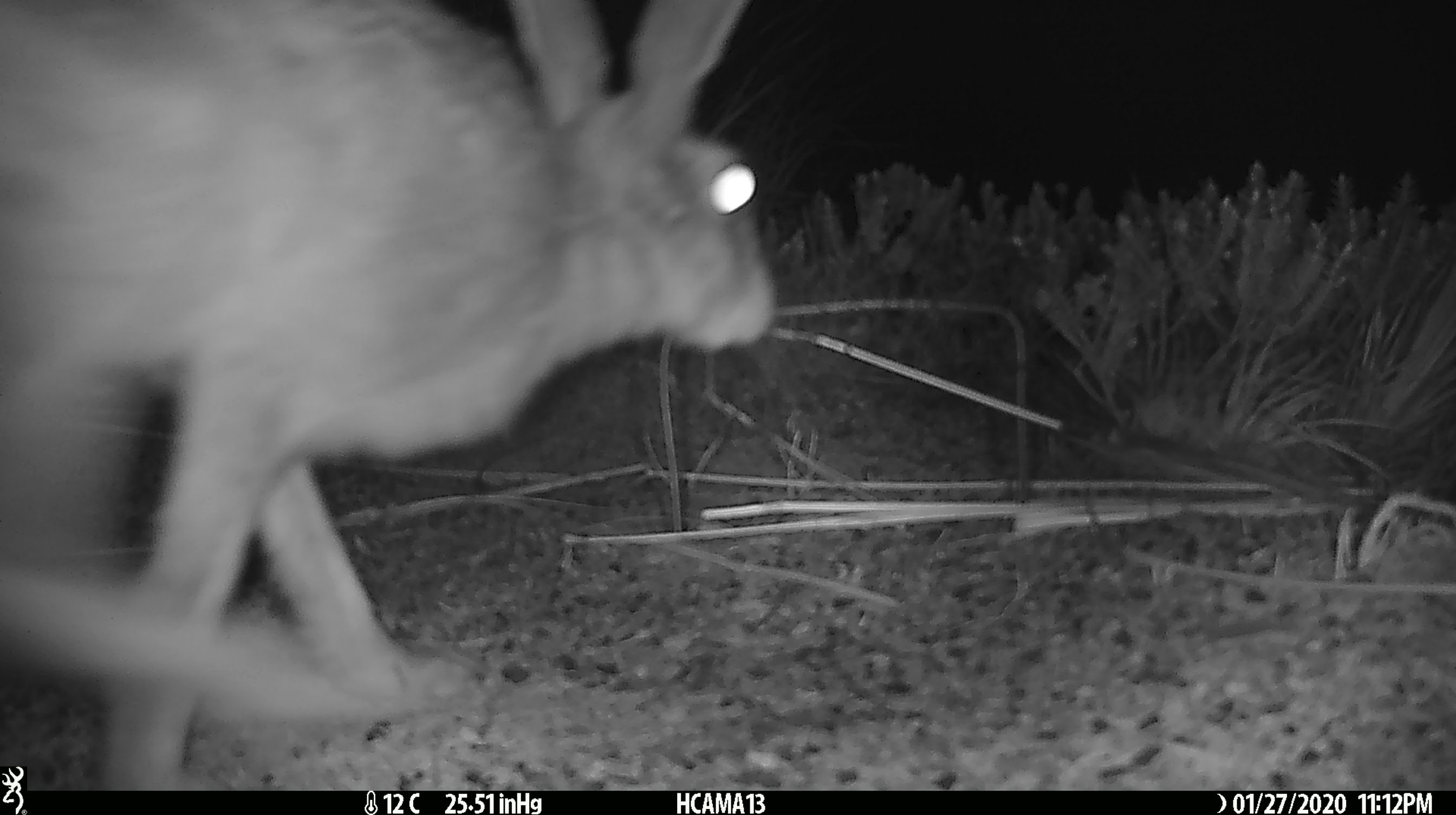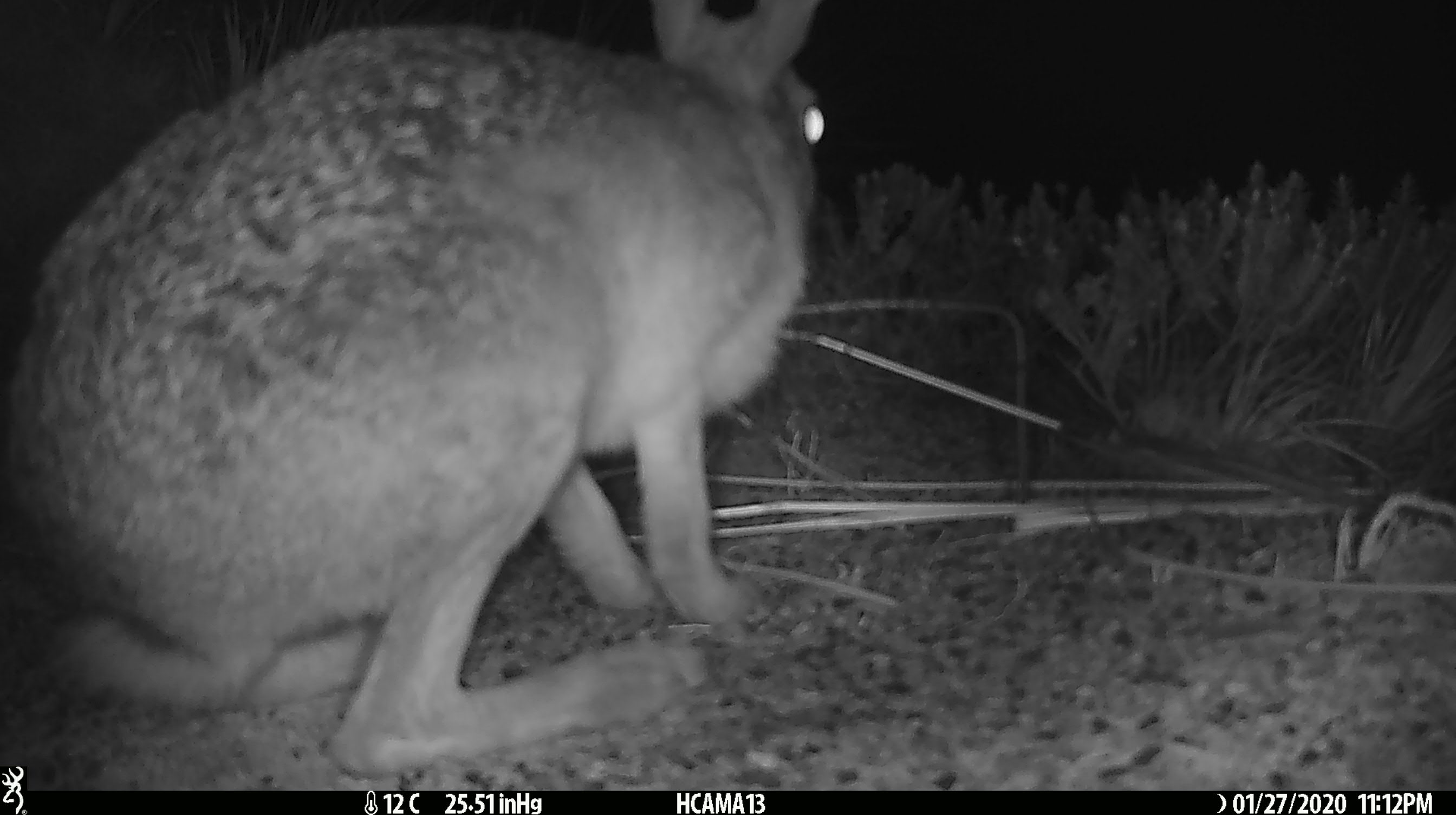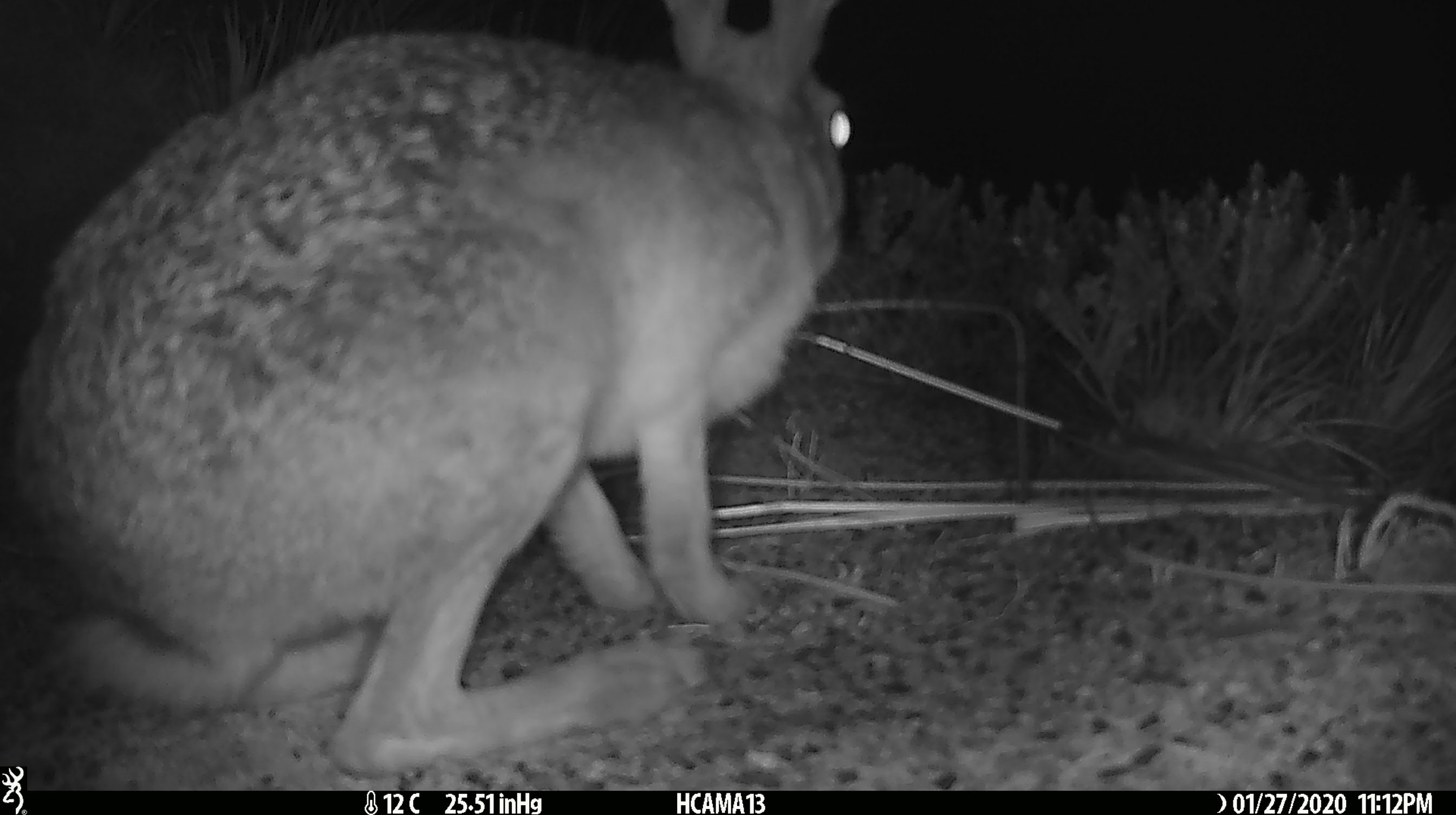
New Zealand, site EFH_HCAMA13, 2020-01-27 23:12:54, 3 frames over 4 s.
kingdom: Animalia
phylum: Chordata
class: Mammalia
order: Lagomorpha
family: Leporidae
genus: Lepus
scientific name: Lepus europaeus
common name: brown hare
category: hare